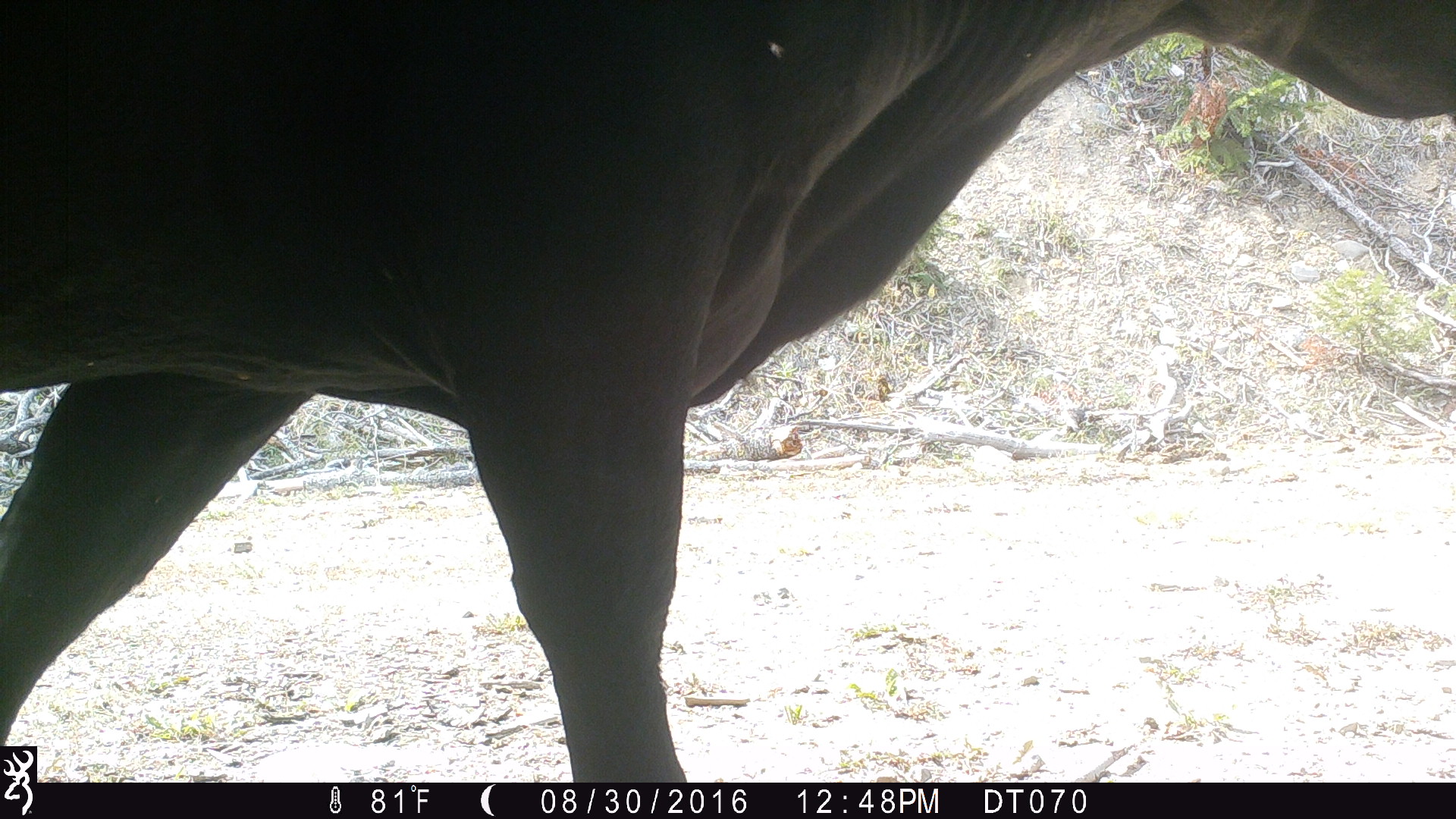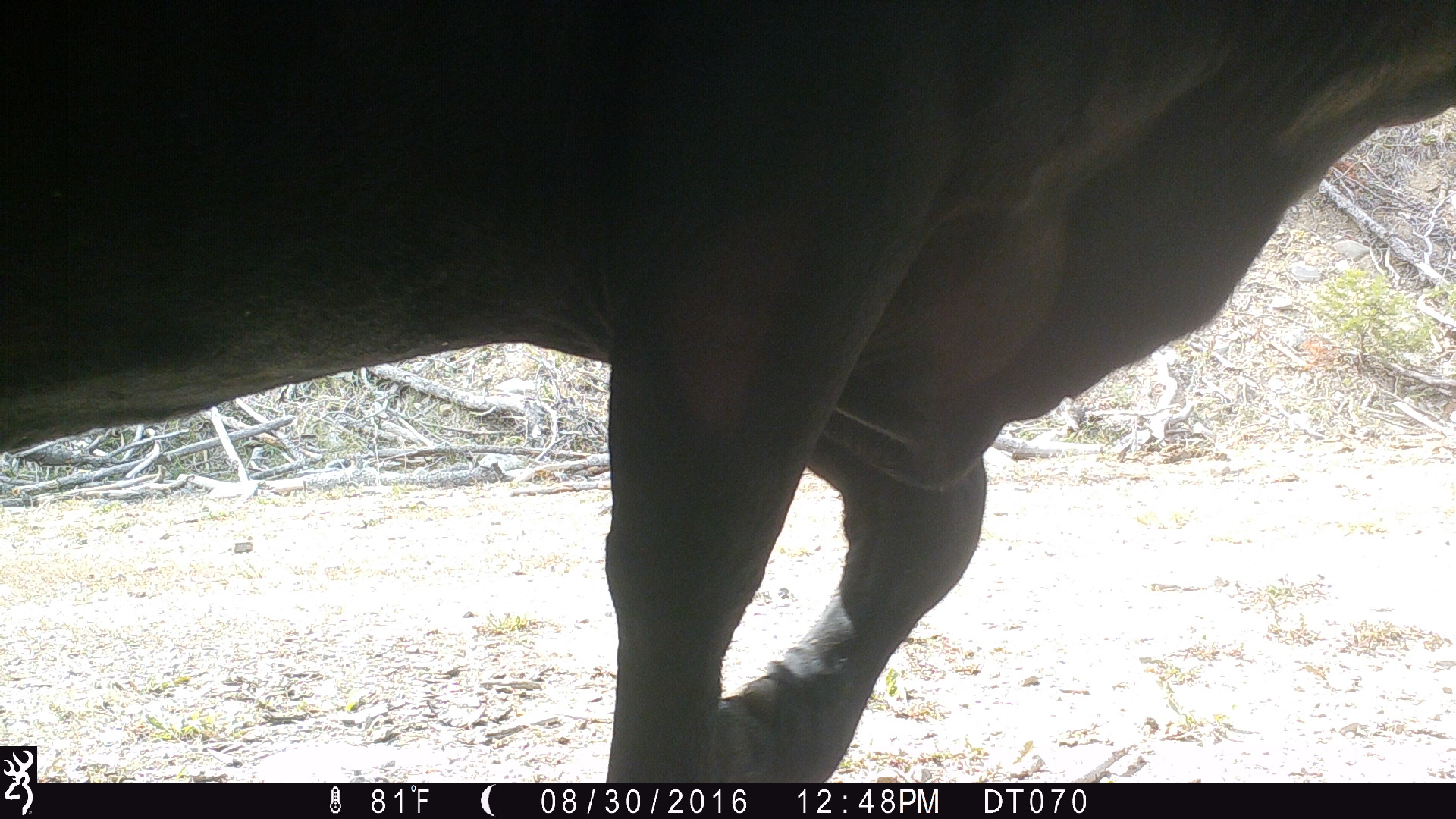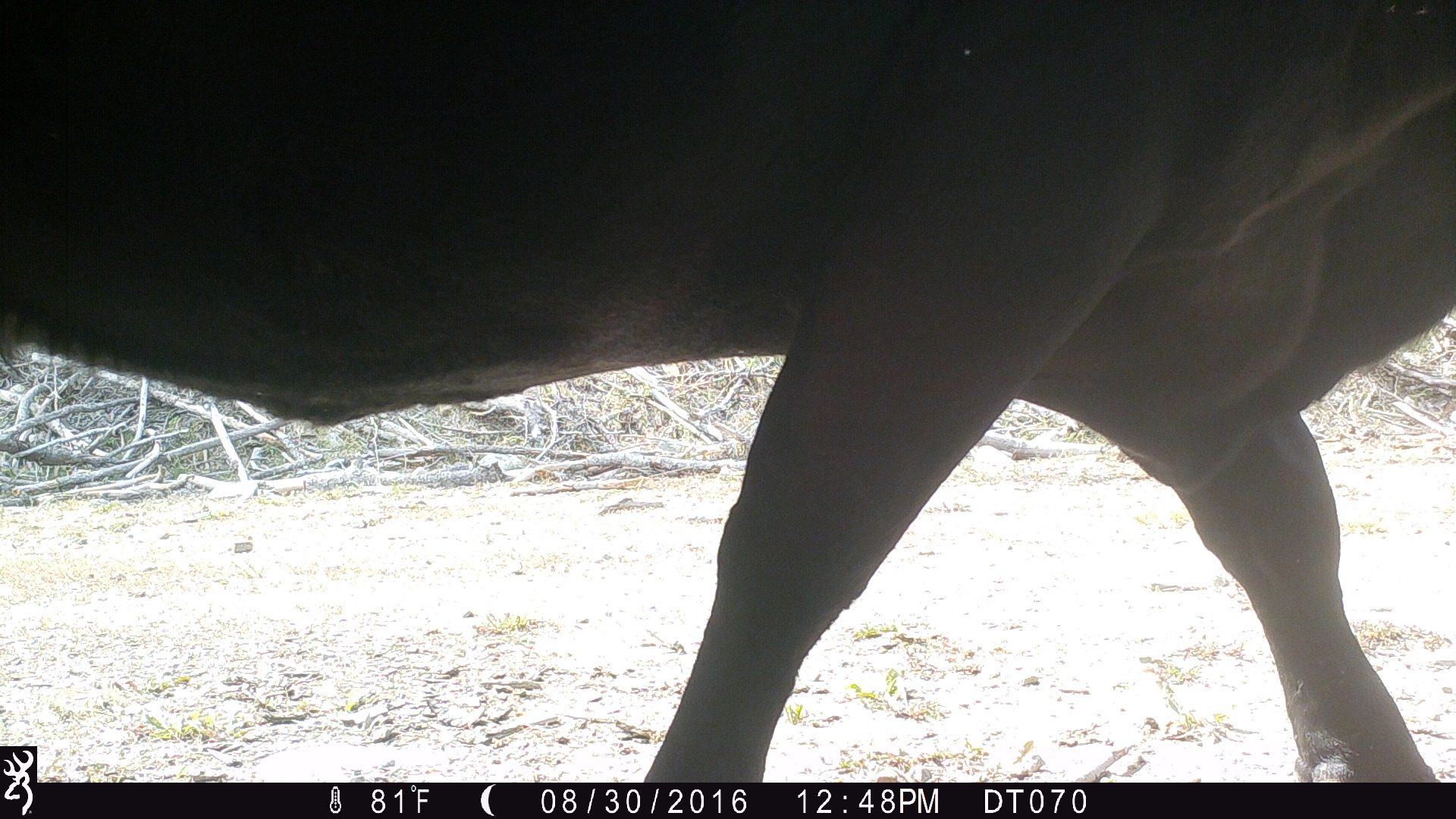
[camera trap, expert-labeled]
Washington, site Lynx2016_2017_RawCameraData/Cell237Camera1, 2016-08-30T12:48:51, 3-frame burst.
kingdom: Animalia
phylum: Chordata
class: Mammalia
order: Artiodactyla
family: Bovidae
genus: Bos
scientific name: Bos taurus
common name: domestic cattle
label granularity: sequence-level